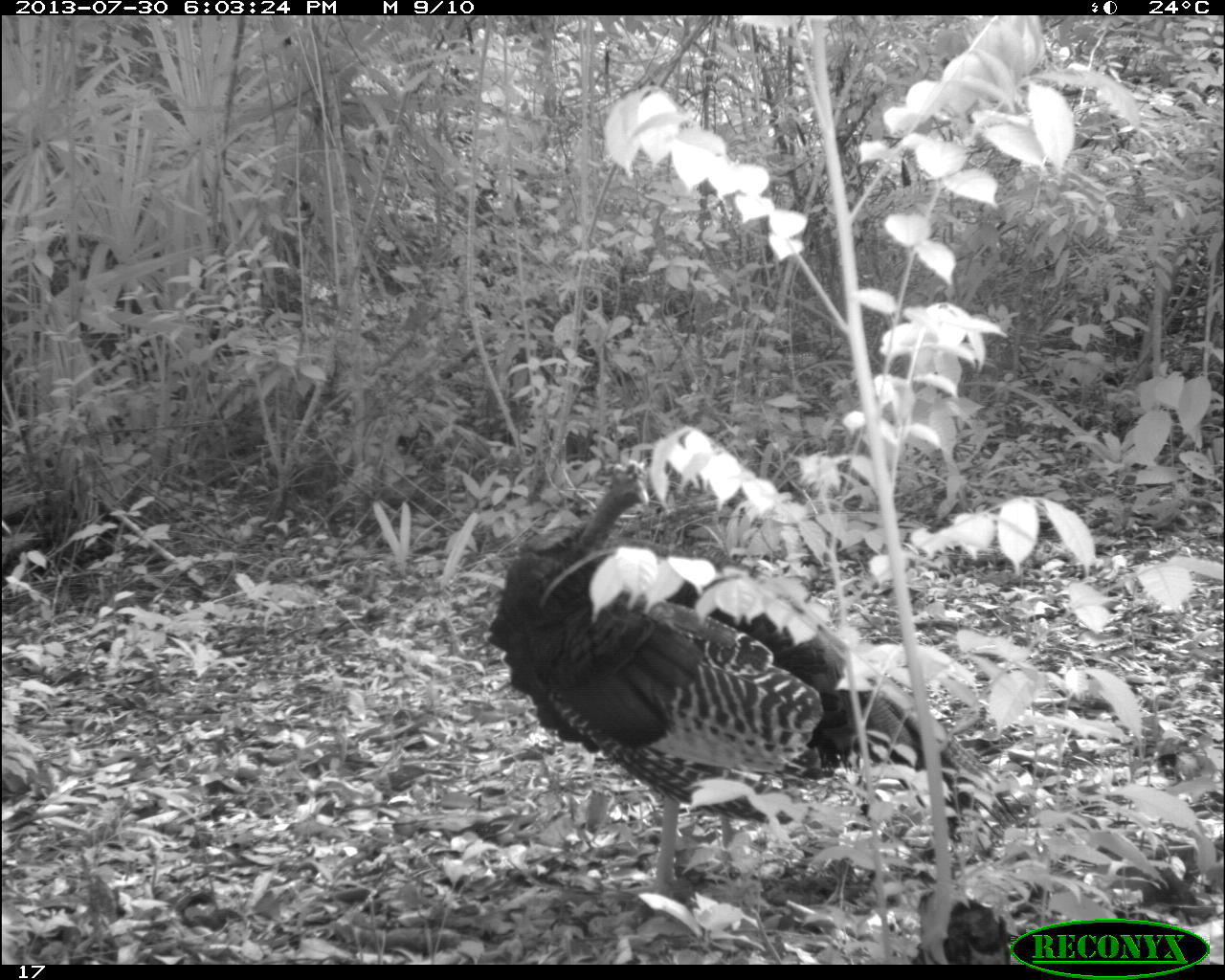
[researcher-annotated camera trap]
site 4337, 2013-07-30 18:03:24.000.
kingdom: Animalia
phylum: Chordata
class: Aves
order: Galliformes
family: Phasianidae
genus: Meleagris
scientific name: Meleagris ocellata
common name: ocellated turkey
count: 2